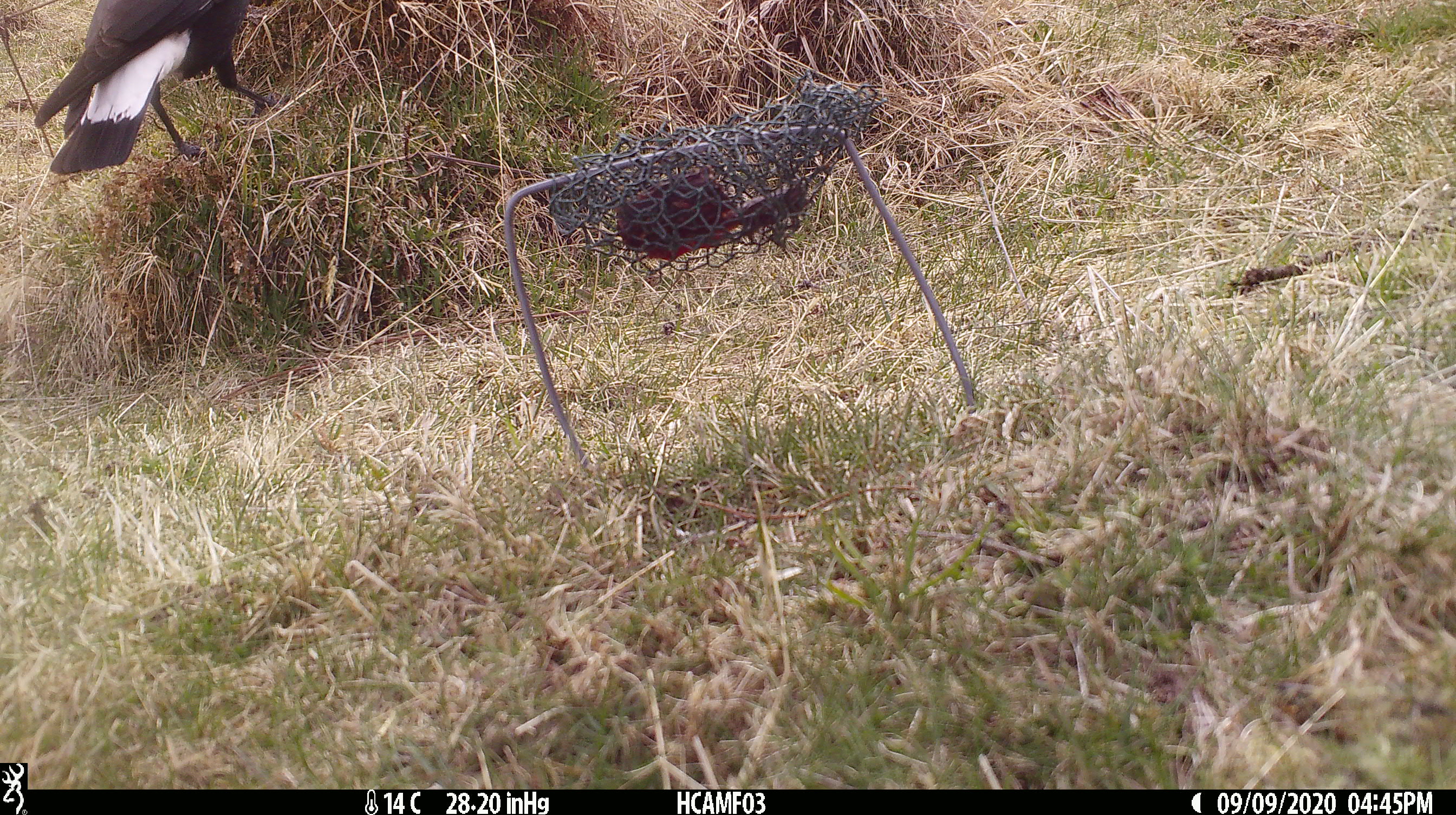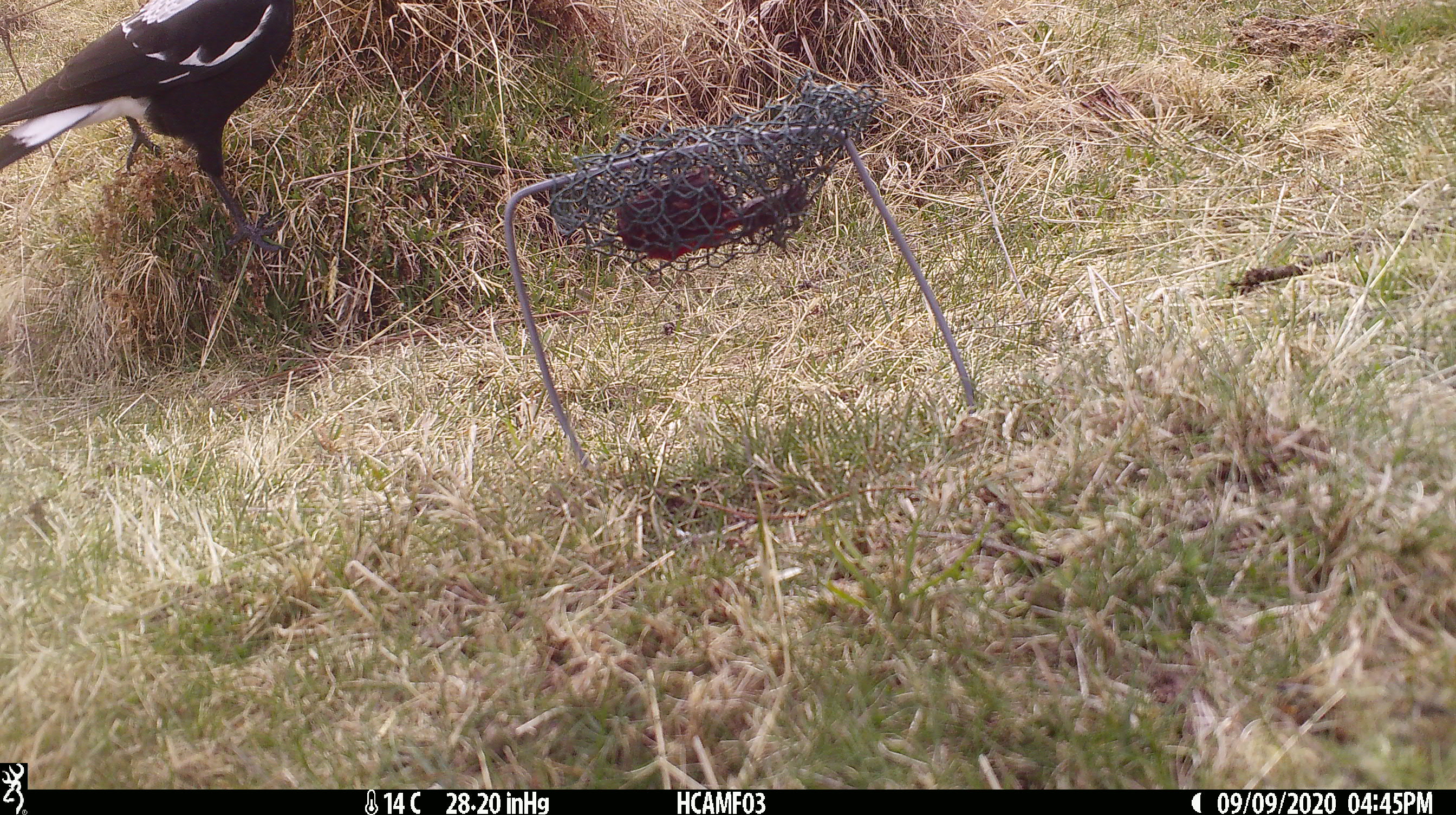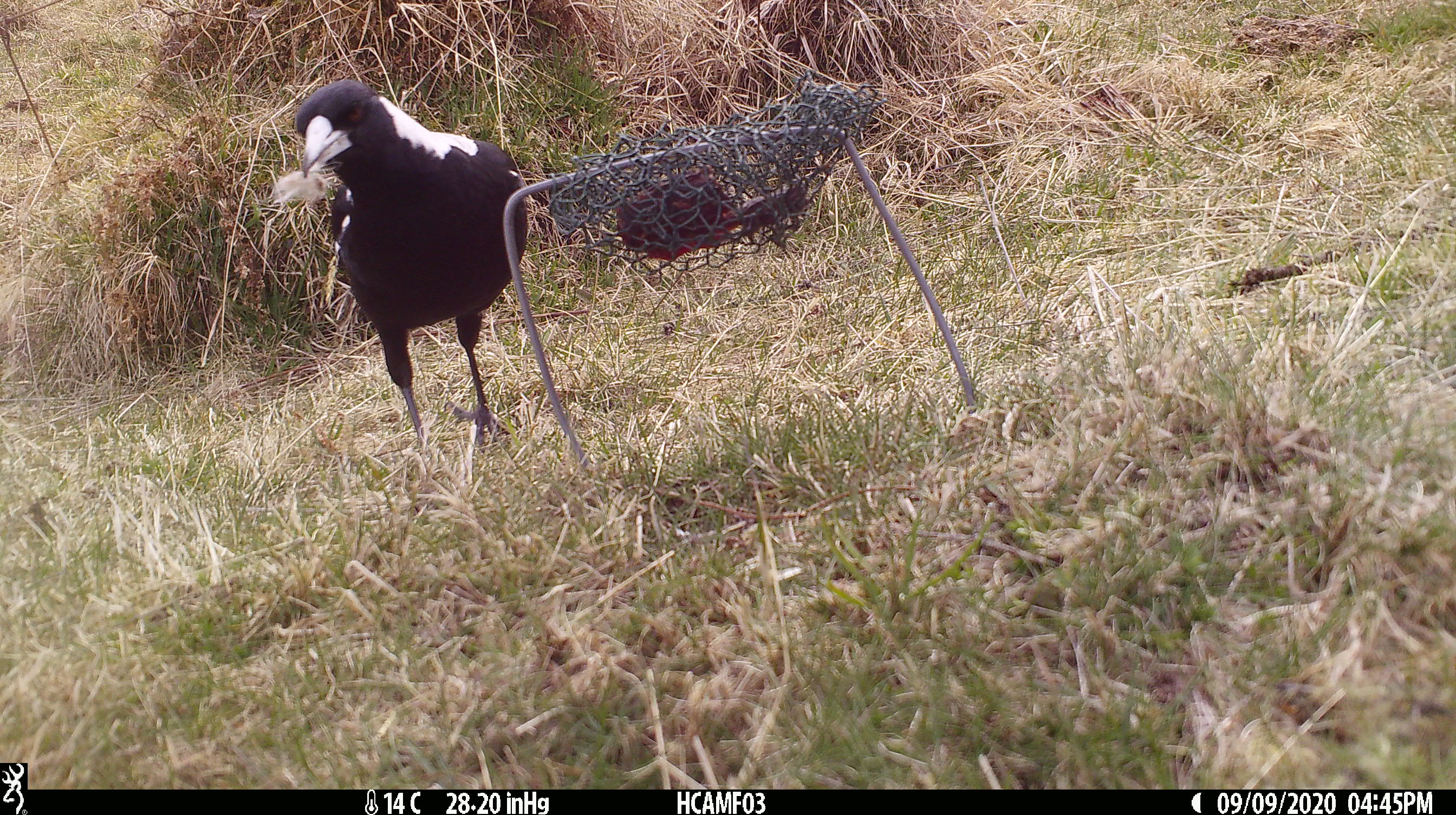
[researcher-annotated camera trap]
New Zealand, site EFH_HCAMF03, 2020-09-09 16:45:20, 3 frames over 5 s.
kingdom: Animalia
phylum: Chordata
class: Aves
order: Passeriformes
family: Artamidae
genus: Gymnorhina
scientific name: Gymnorhina tibicen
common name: australian magpie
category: magpie